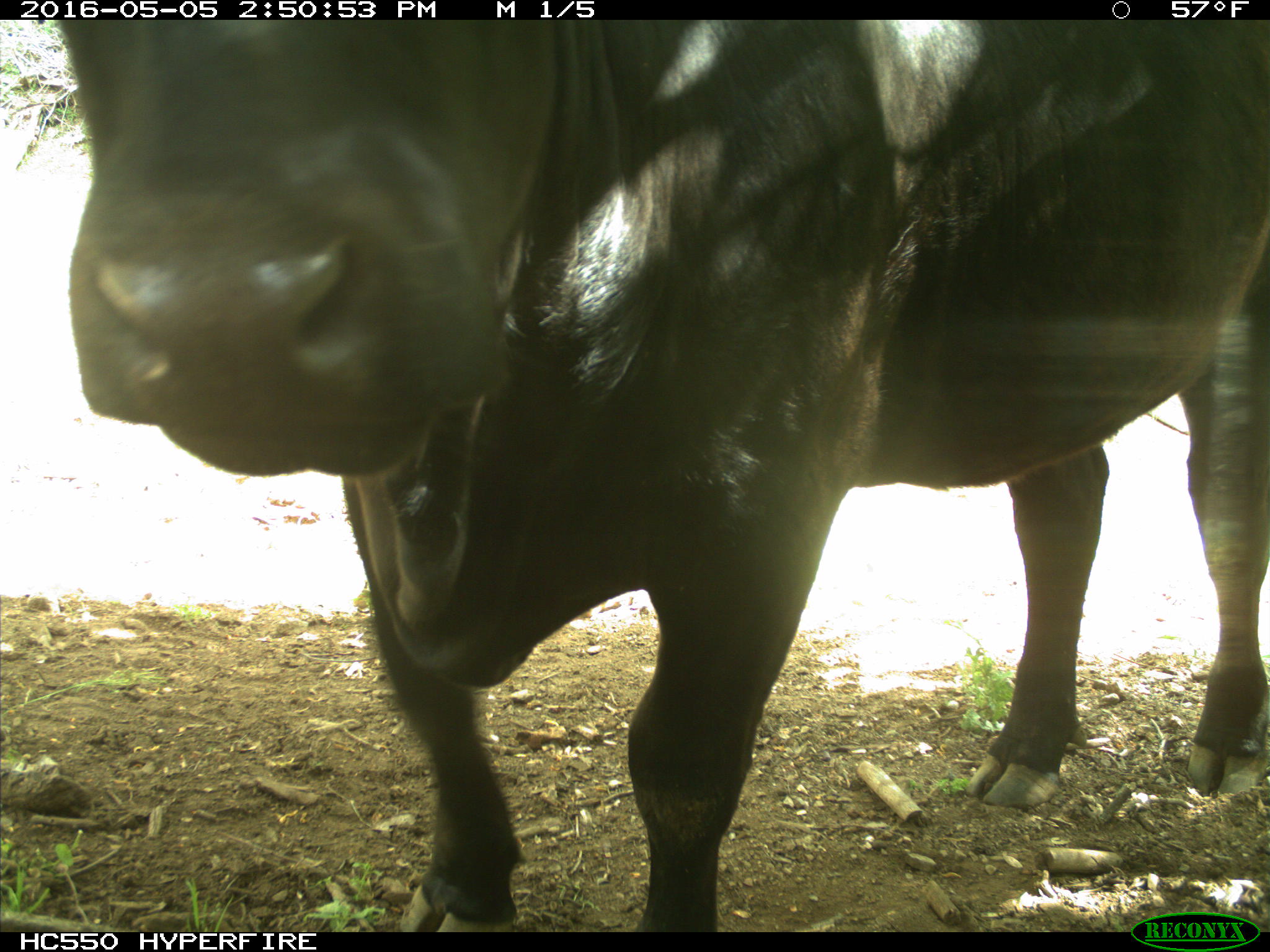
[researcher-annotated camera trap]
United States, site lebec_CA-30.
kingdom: Animalia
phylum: Chordata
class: Mammalia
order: Artiodactyla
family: Bovidae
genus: Bos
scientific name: Bos taurus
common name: domestic cow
Bos taurus (domestic cow).